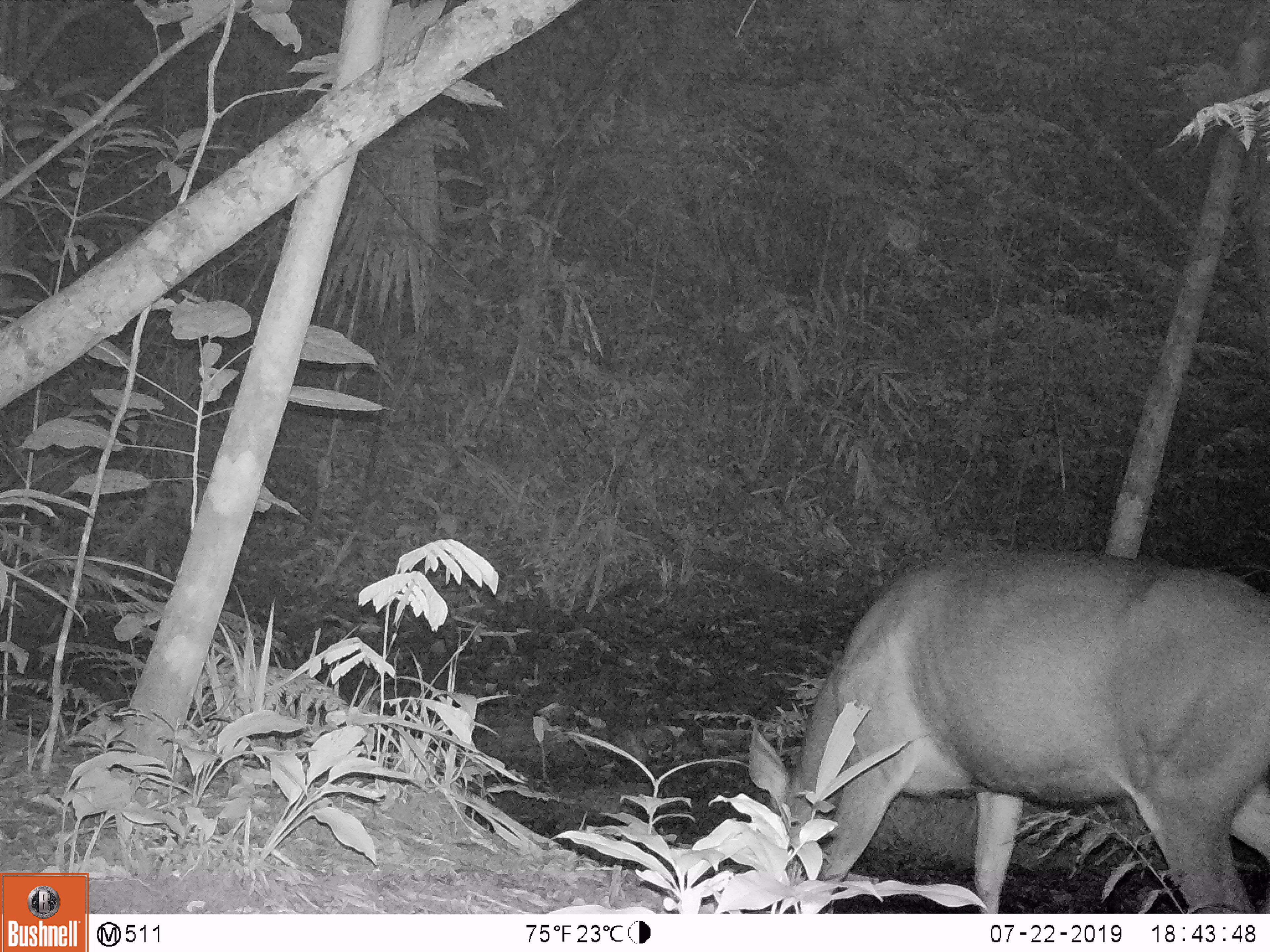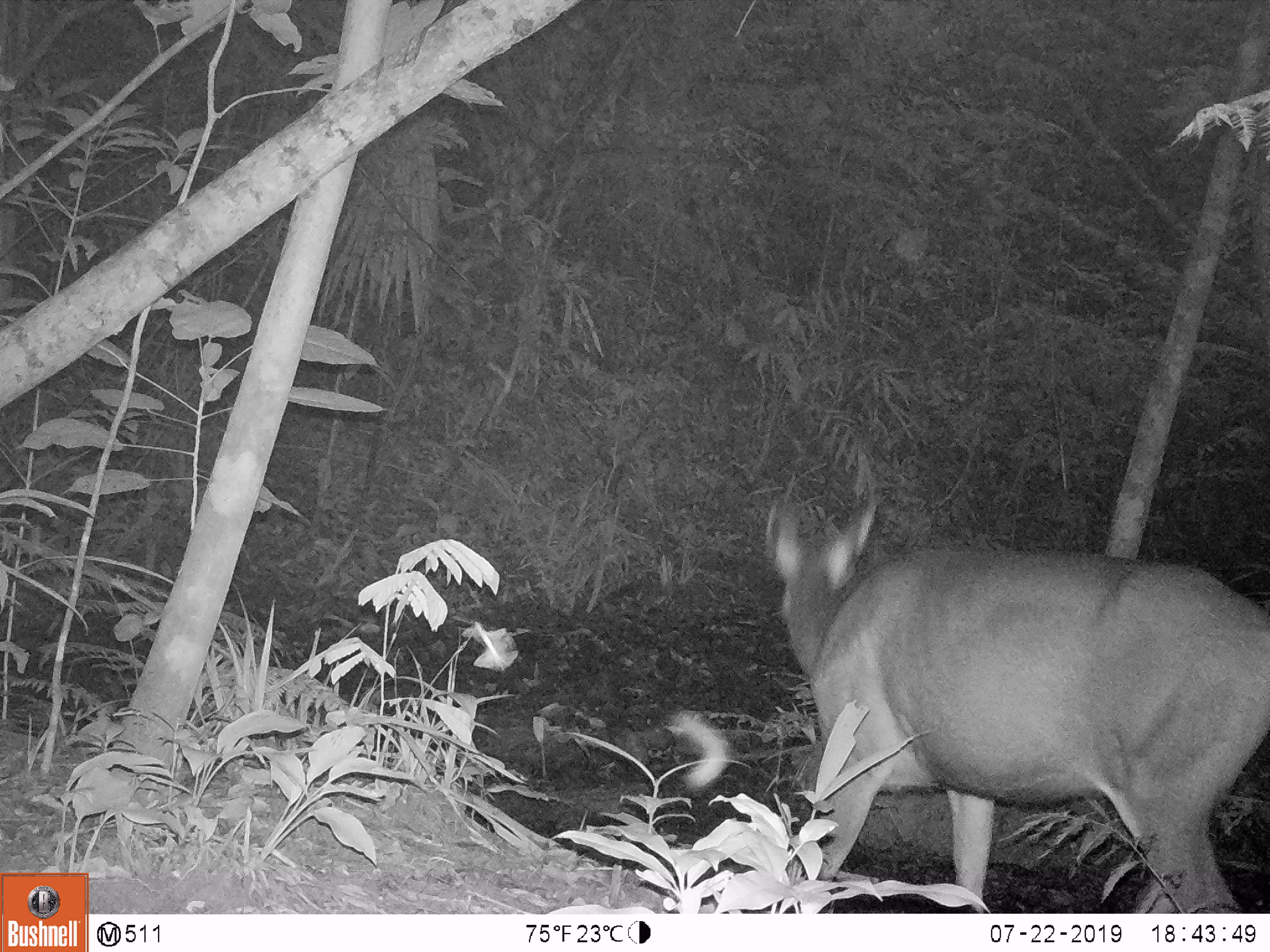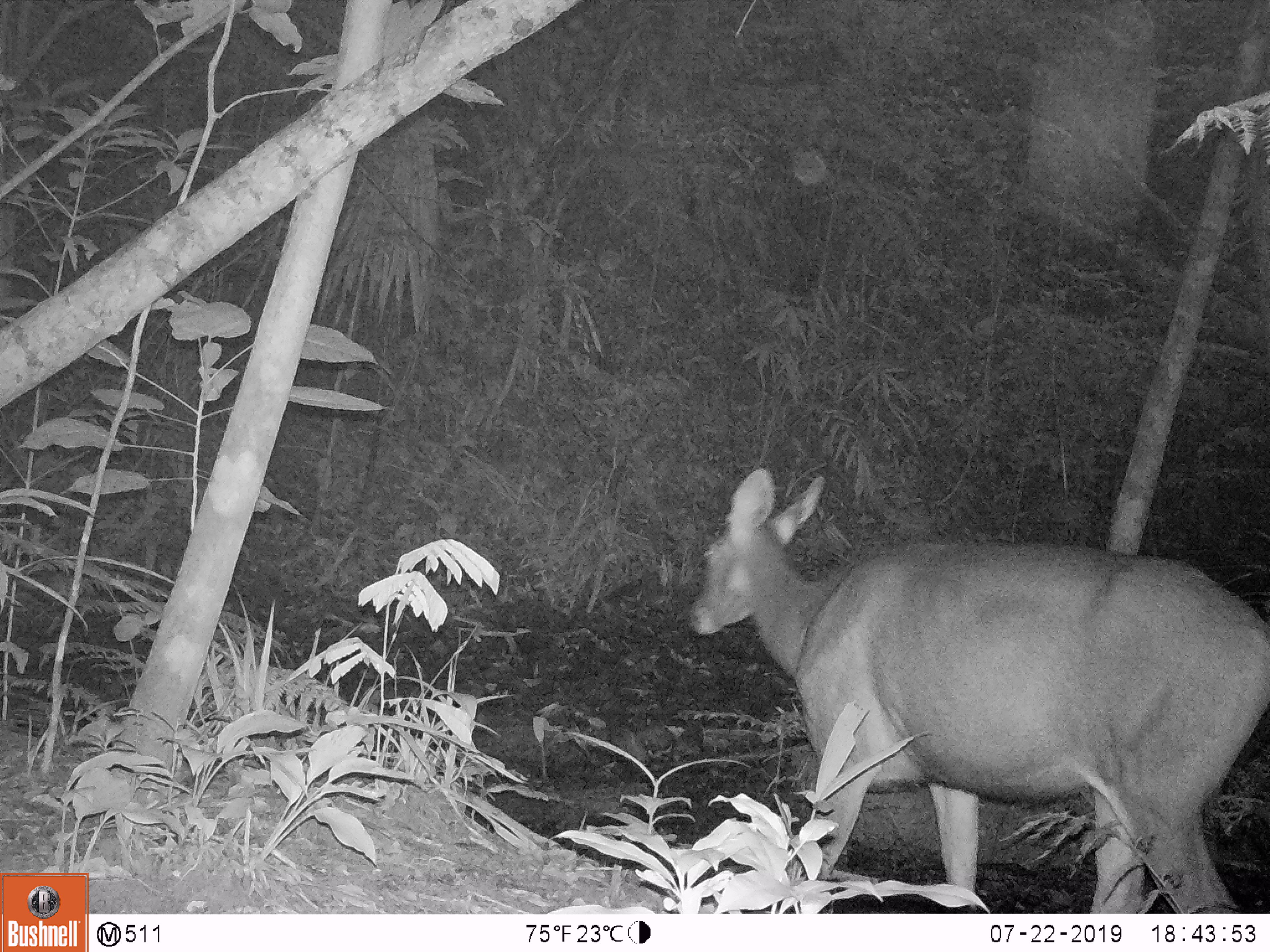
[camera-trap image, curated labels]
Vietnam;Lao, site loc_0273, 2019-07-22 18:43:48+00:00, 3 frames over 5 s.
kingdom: Animalia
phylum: Chordata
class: Mammalia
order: Artiodactyla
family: Cervidae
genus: Rusa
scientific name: Rusa unicolor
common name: sambar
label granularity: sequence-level